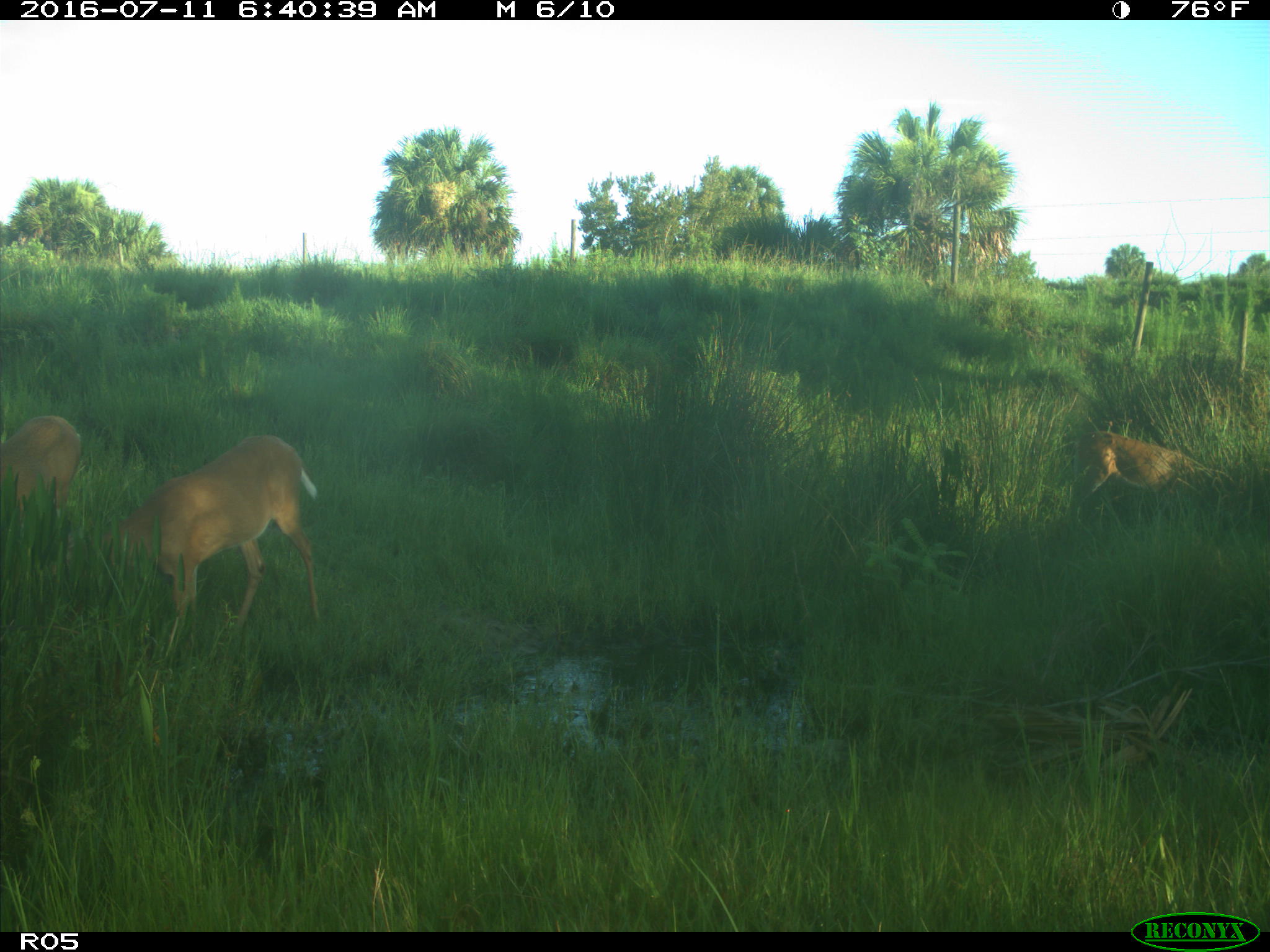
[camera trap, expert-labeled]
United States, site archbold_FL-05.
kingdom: Animalia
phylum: Chordata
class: Mammalia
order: Artiodactyla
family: Cervidae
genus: Odocoileus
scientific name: Odocoileus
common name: deer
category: unidentified deer